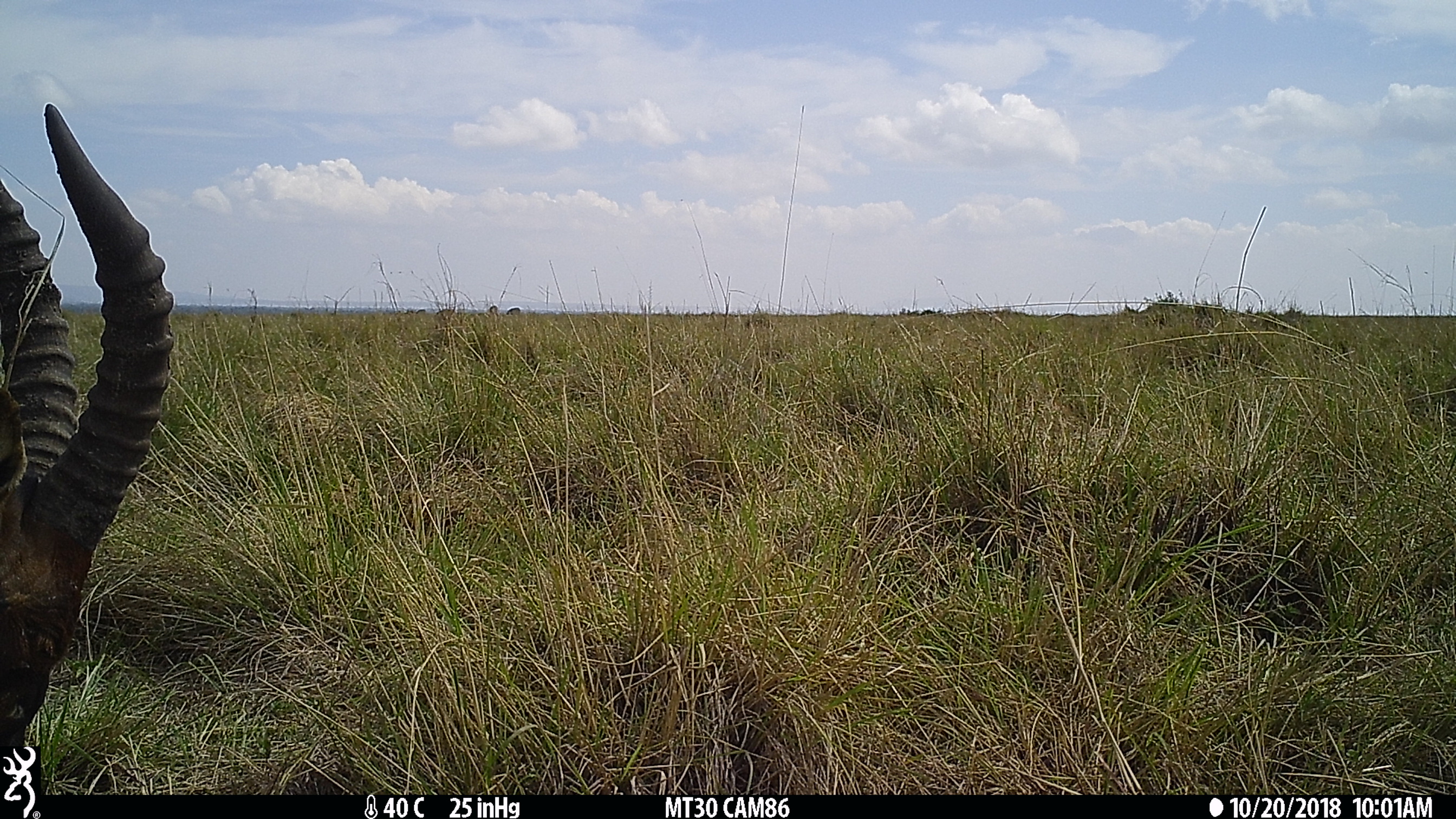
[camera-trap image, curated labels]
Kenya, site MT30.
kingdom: Animalia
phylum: Chordata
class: Mammalia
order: Artiodactyla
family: Bovidae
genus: Damaliscus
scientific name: Damaliscus lunatus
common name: topi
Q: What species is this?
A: Topi (Damaliscus lunatus).